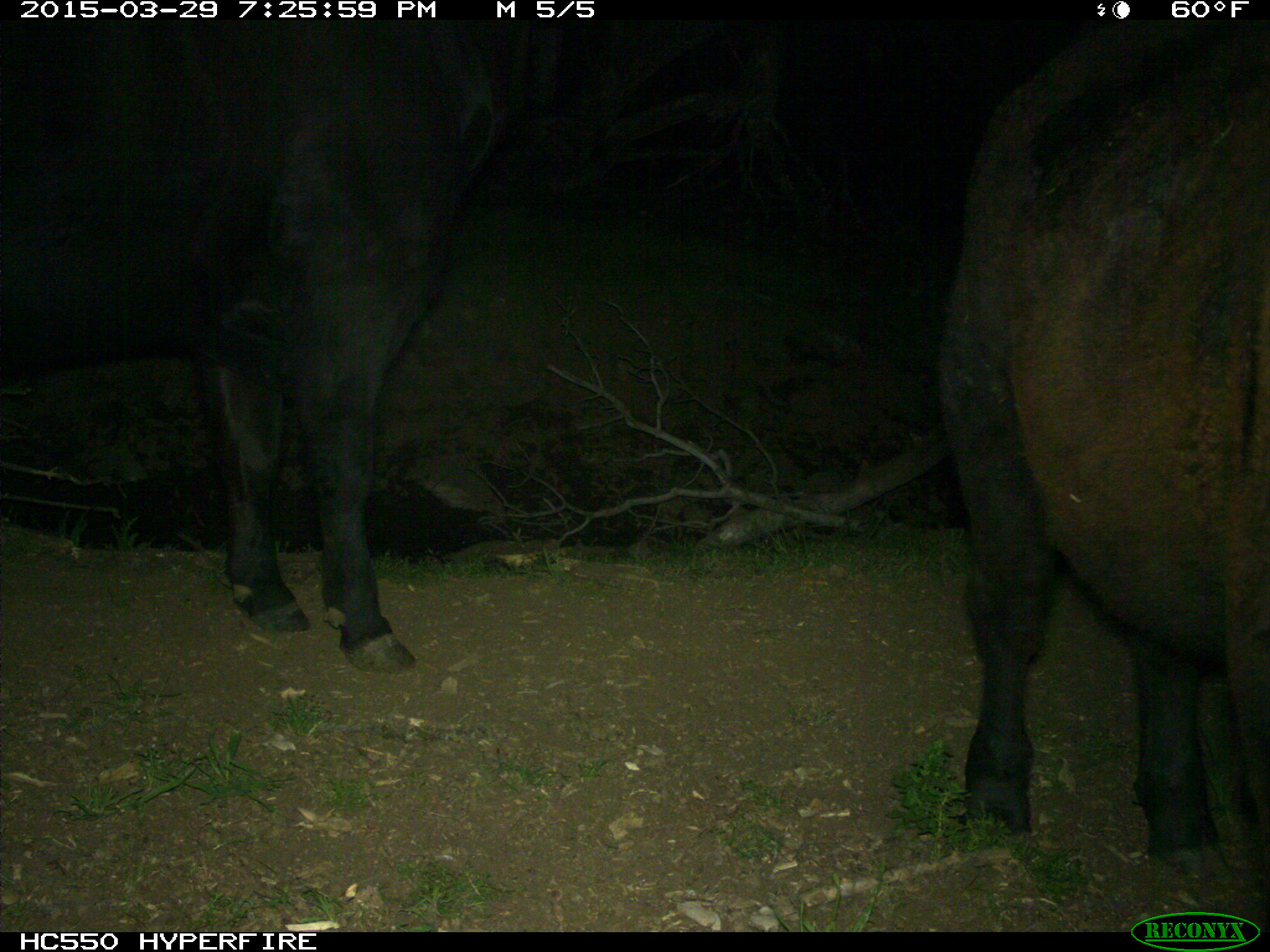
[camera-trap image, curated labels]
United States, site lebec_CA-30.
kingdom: Animalia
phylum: Chordata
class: Mammalia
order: Artiodactyla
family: Bovidae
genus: Bos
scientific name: Bos taurus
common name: domestic cow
Bos taurus (domestic cow).